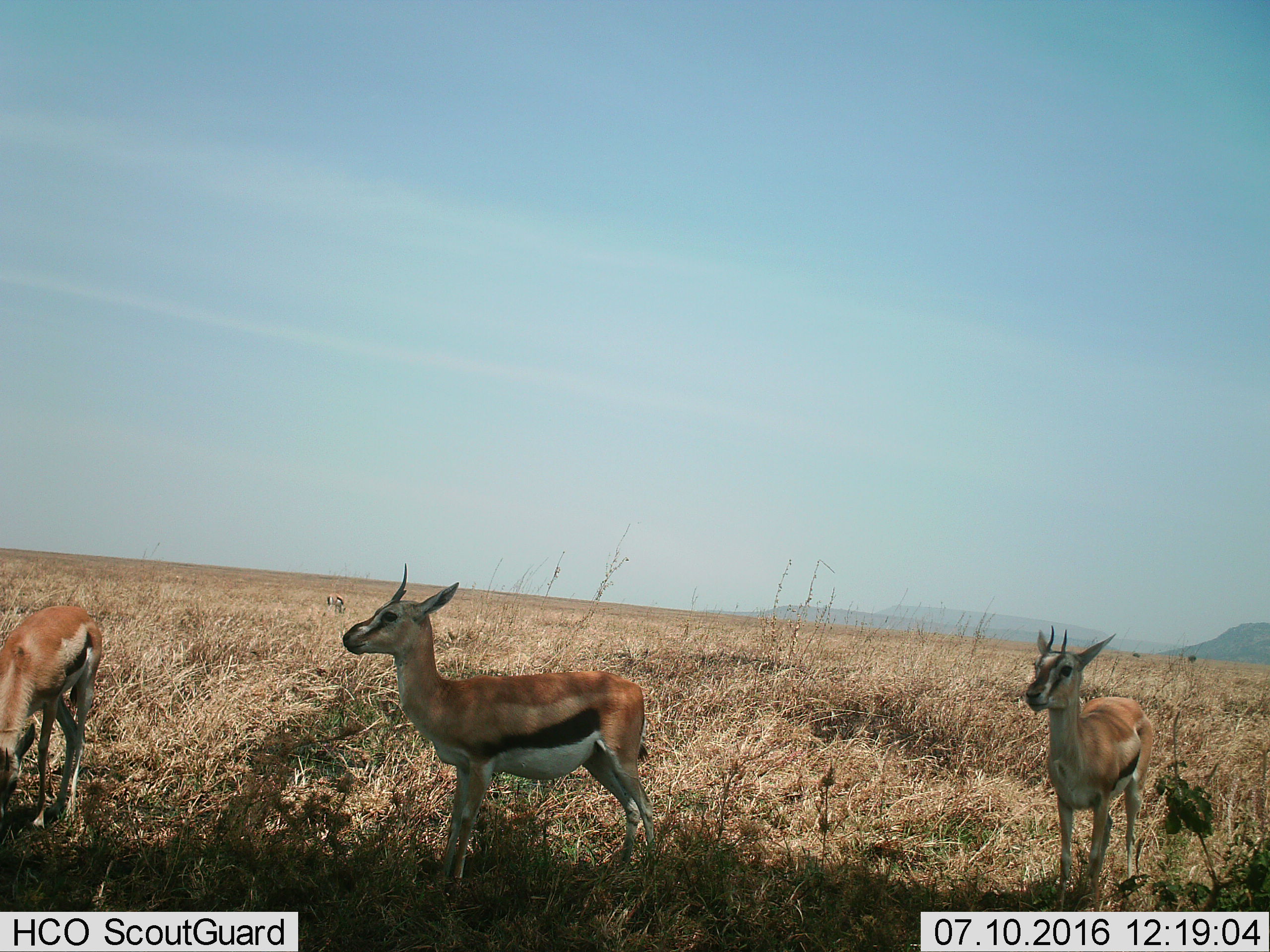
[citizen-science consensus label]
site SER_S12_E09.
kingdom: Animalia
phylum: Chordata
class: Mammalia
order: Artiodactyla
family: Bovidae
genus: Eudorcas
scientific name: Eudorcas thomsonii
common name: thomson's gazelle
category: gazellethomsons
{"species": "gazellethomsons (thomson's gazelle) (Eudorcas thomsonii)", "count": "4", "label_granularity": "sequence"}